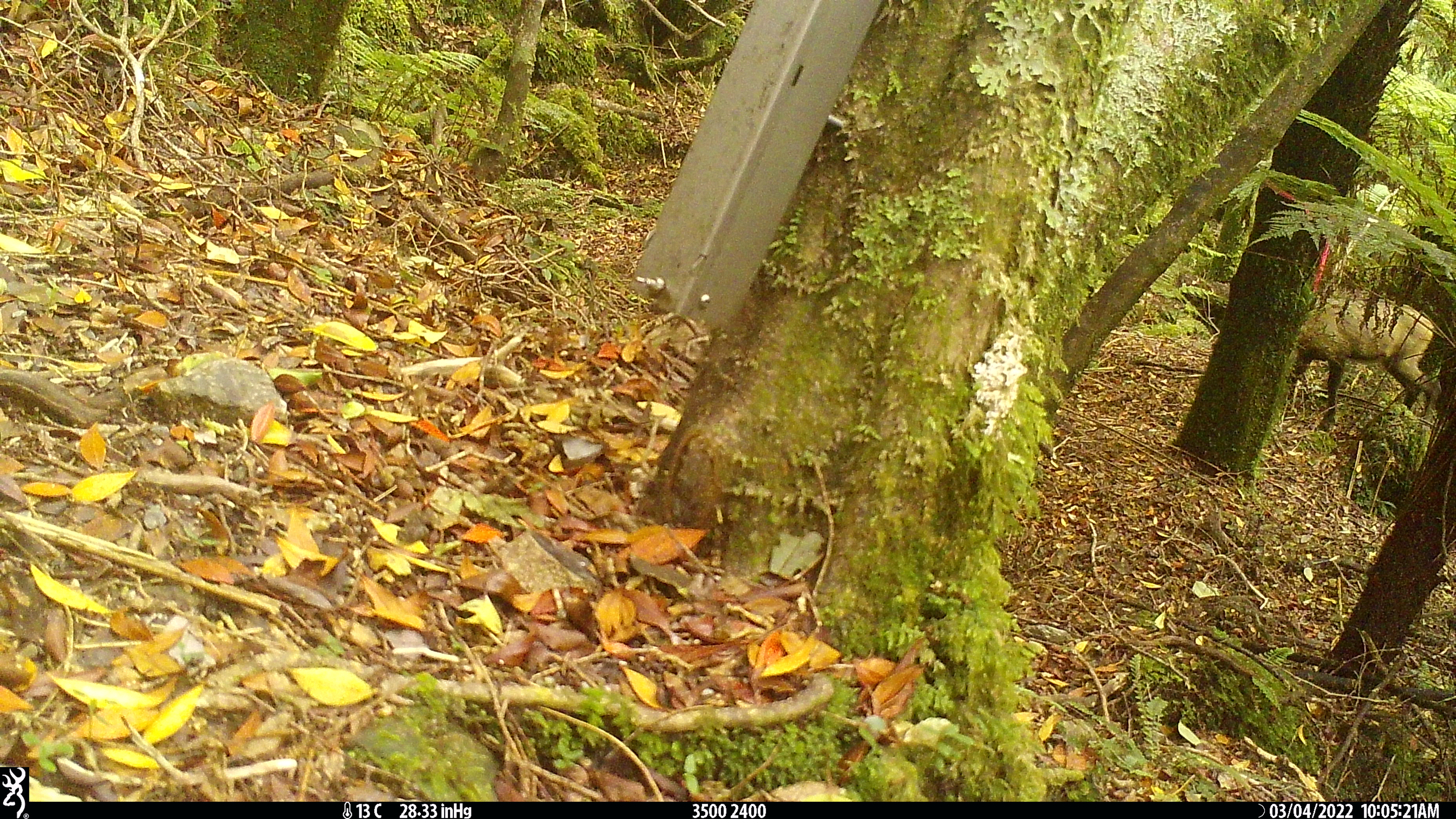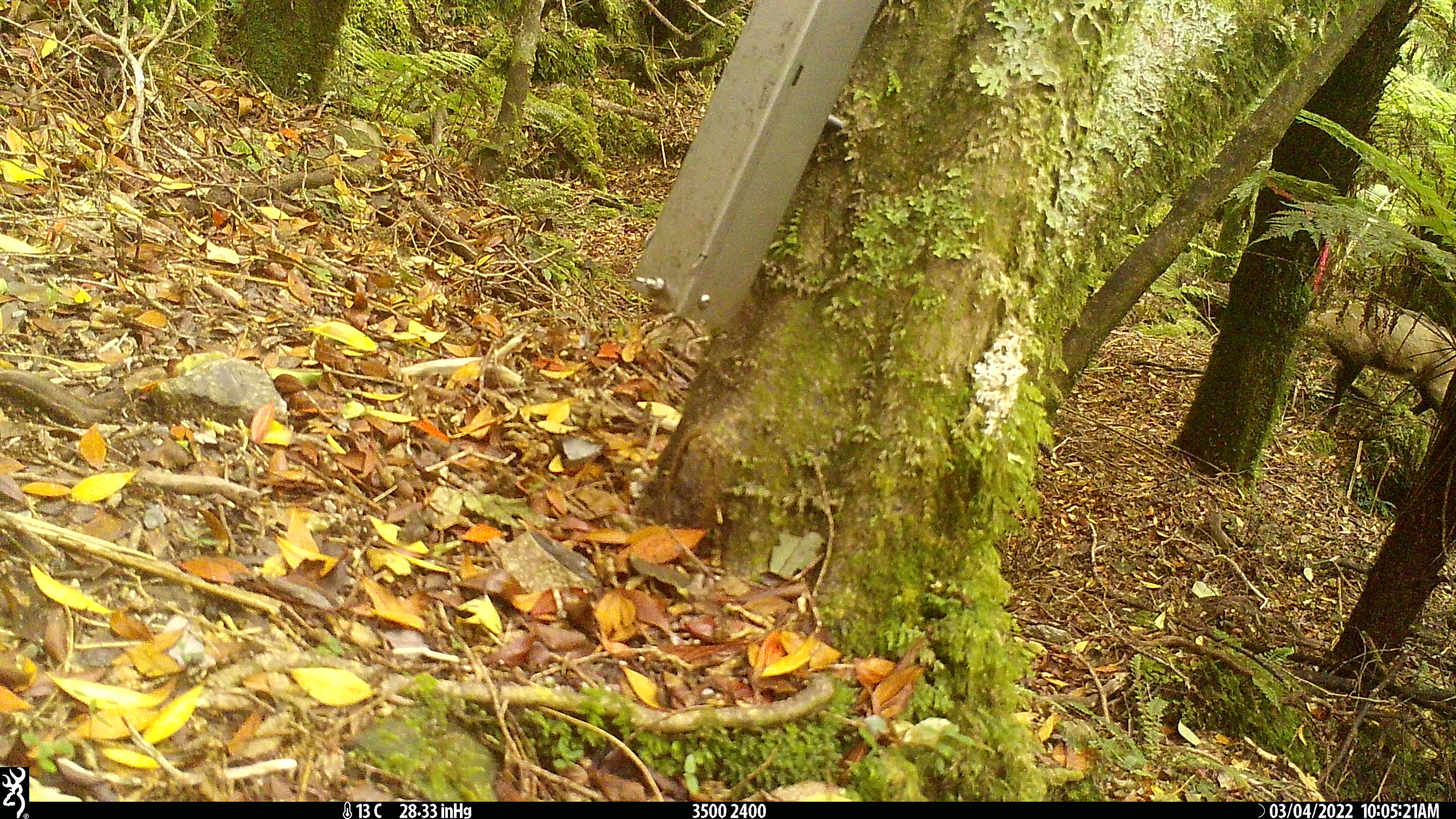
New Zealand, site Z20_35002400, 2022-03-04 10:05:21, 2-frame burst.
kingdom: Animalia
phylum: Chordata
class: Mammalia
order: Artiodactyla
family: Bovidae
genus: Rupicapra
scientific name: Rupicapra rupicapra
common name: alpine chamois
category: chamois